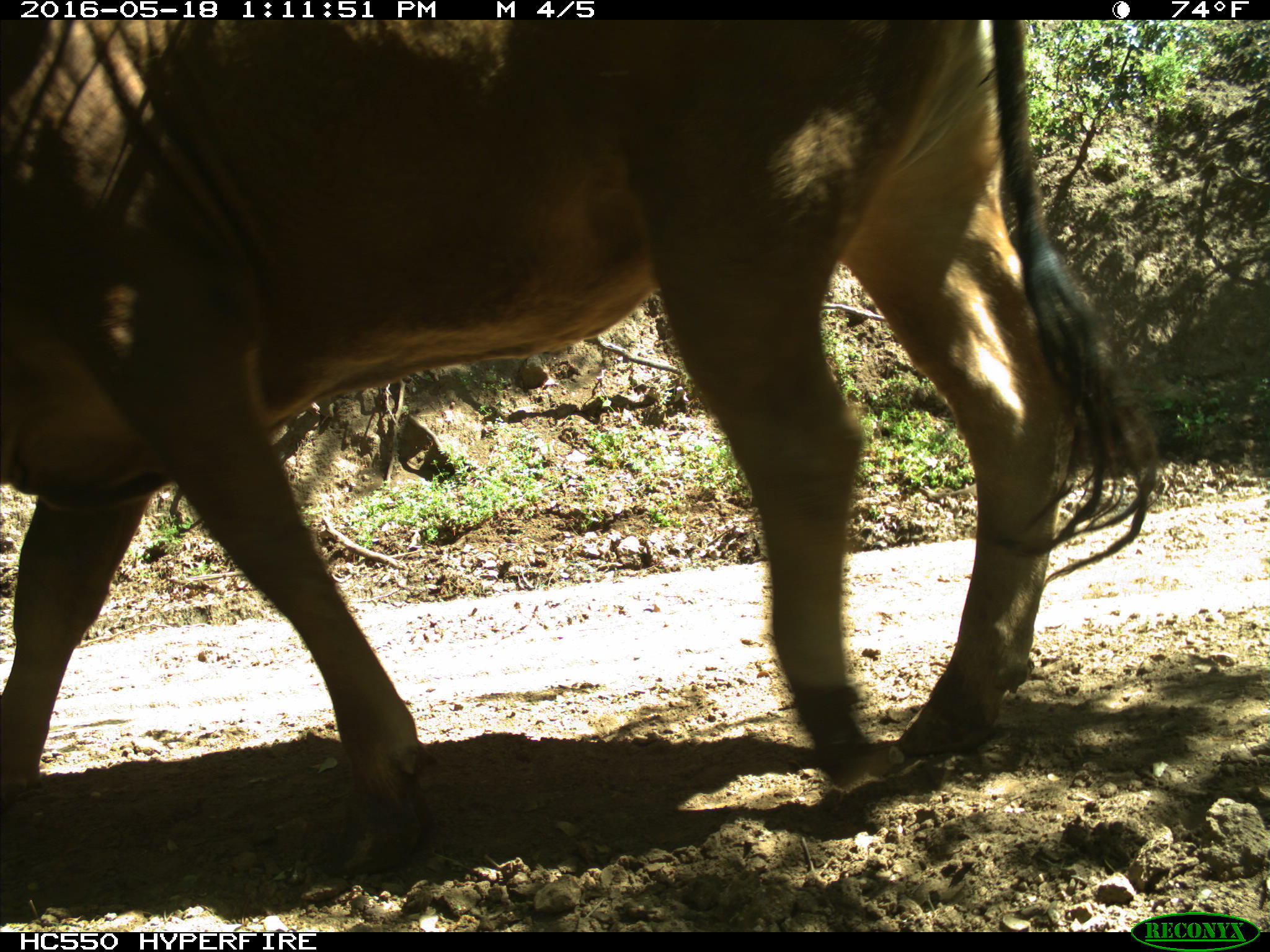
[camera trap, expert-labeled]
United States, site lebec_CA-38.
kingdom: Animalia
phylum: Chordata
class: Mammalia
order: Artiodactyla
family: Bovidae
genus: Bos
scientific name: Bos taurus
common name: domestic cow